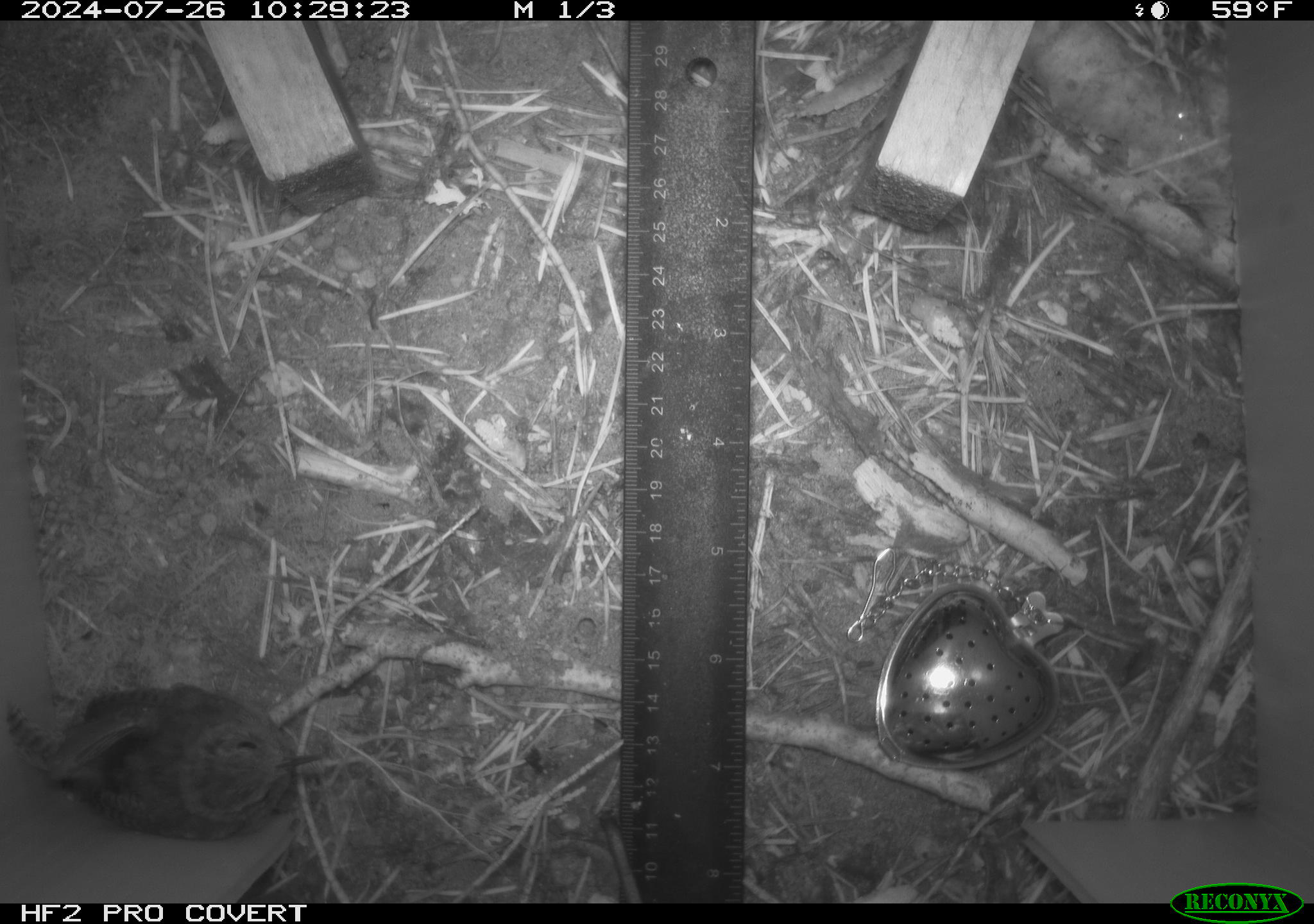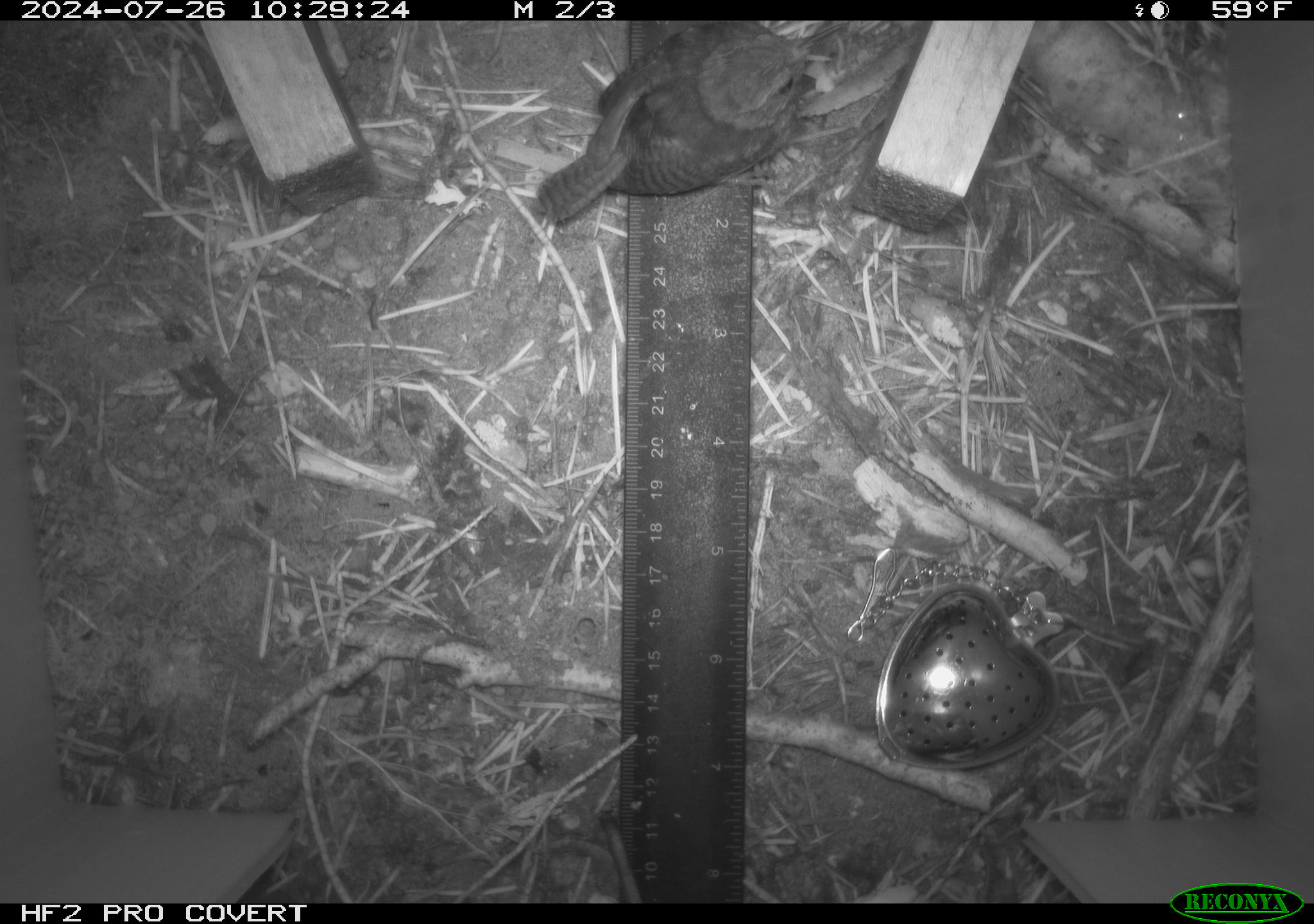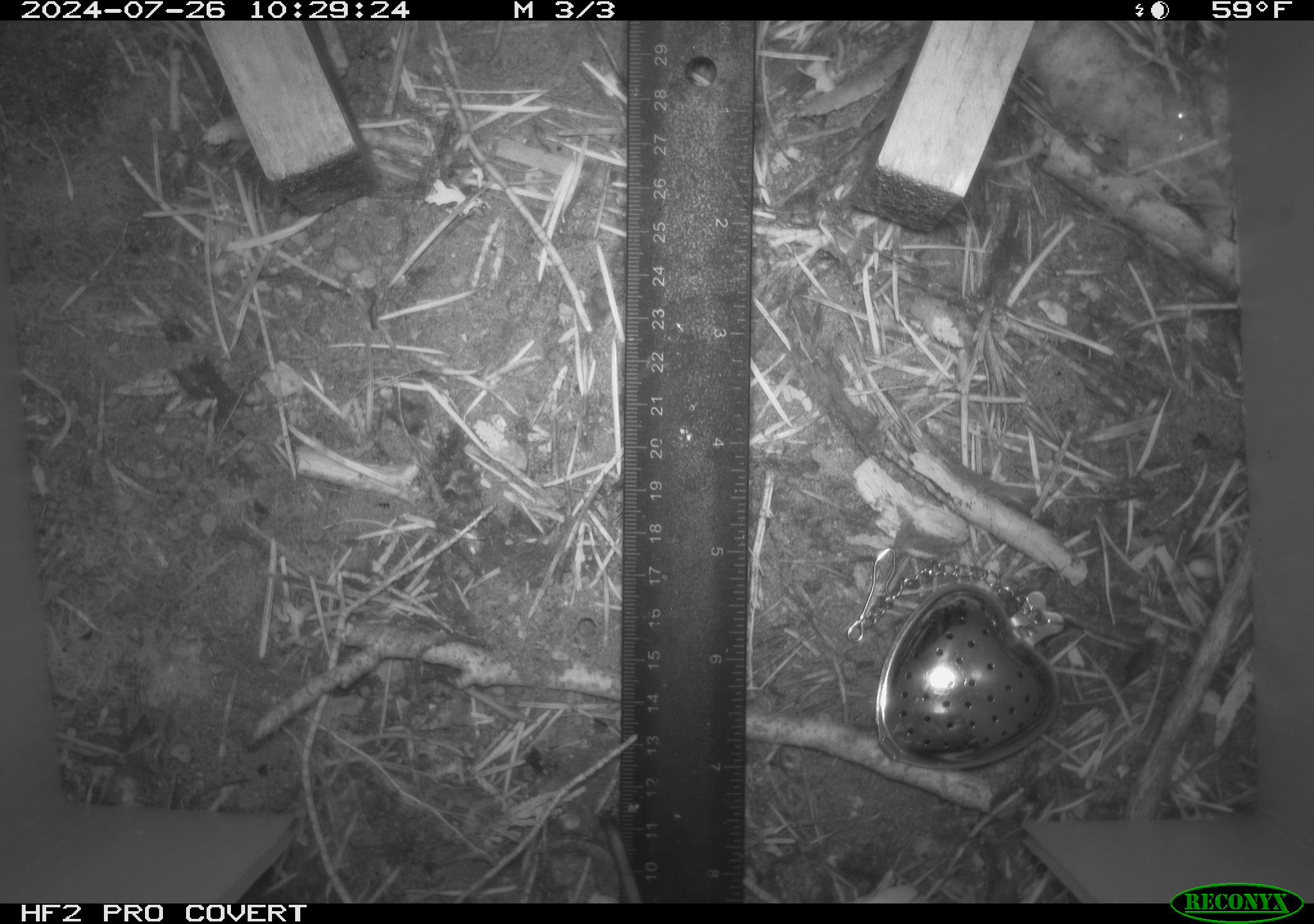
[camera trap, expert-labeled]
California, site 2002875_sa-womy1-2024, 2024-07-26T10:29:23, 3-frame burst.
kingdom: Animalia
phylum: Chordata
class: Aves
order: Passeriformes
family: Troglodytidae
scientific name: Troglodytidae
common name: wren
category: troglodytidae family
Troglodytidae family (wren) (Troglodytidae).